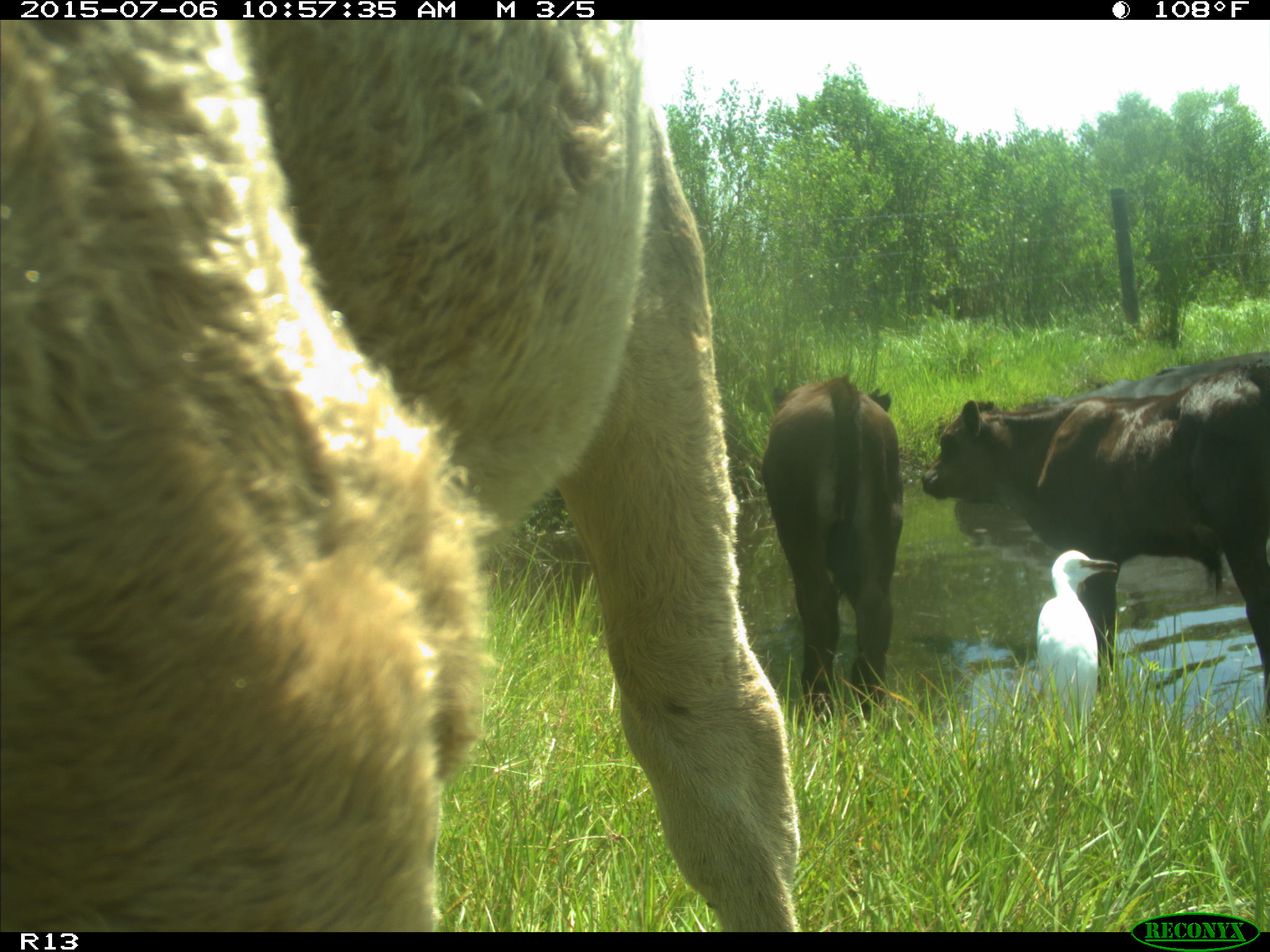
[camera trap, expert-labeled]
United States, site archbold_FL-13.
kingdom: Animalia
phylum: Chordata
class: Mammalia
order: Artiodactyla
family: Bovidae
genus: Bos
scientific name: Bos taurus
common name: domestic cow